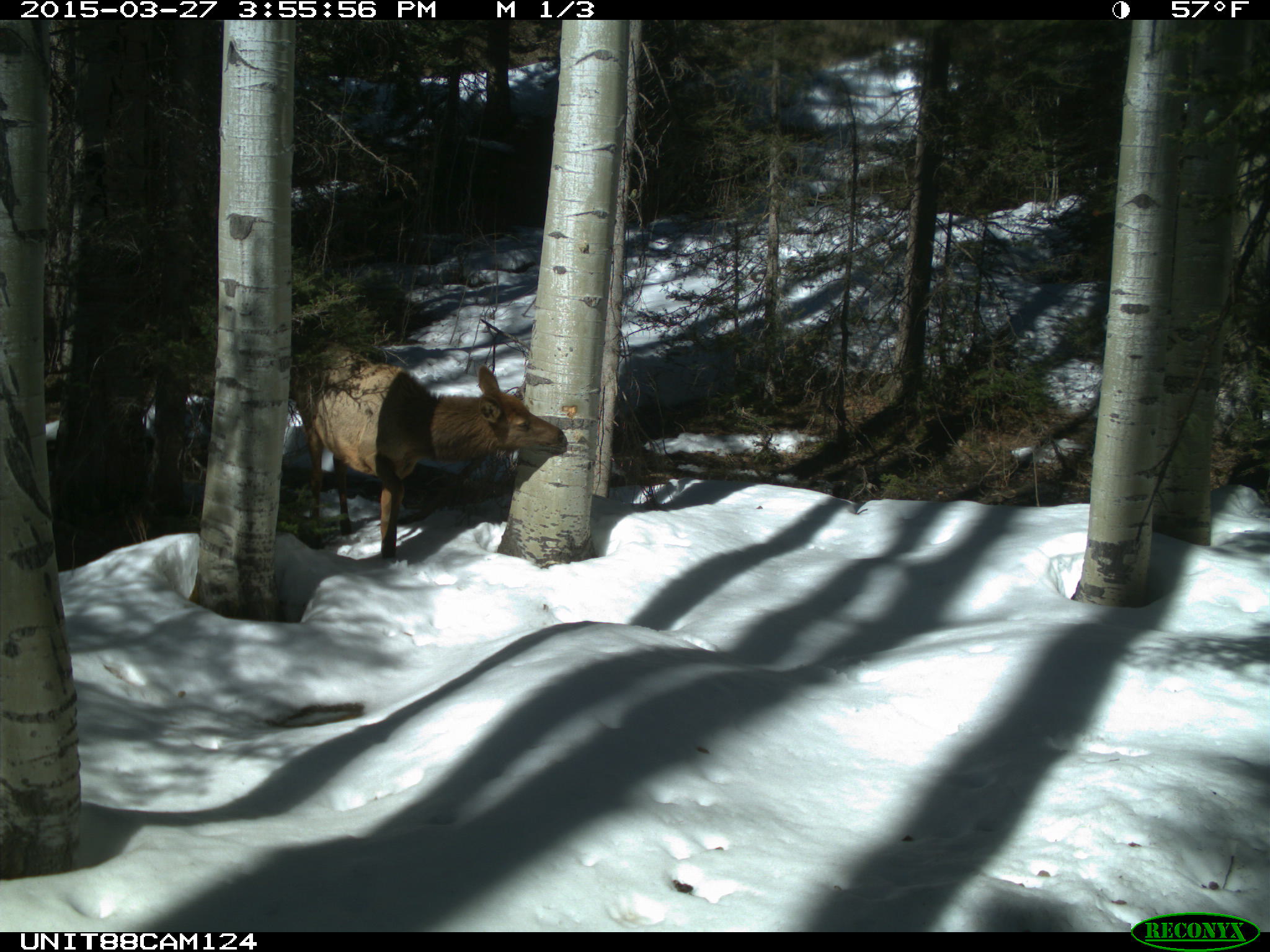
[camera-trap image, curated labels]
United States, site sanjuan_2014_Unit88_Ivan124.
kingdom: Animalia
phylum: Chordata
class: Mammalia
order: Artiodactyla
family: Cervidae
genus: Cervus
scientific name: Cervus elaphus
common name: red deer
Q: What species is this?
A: Cervus elaphus (red deer).